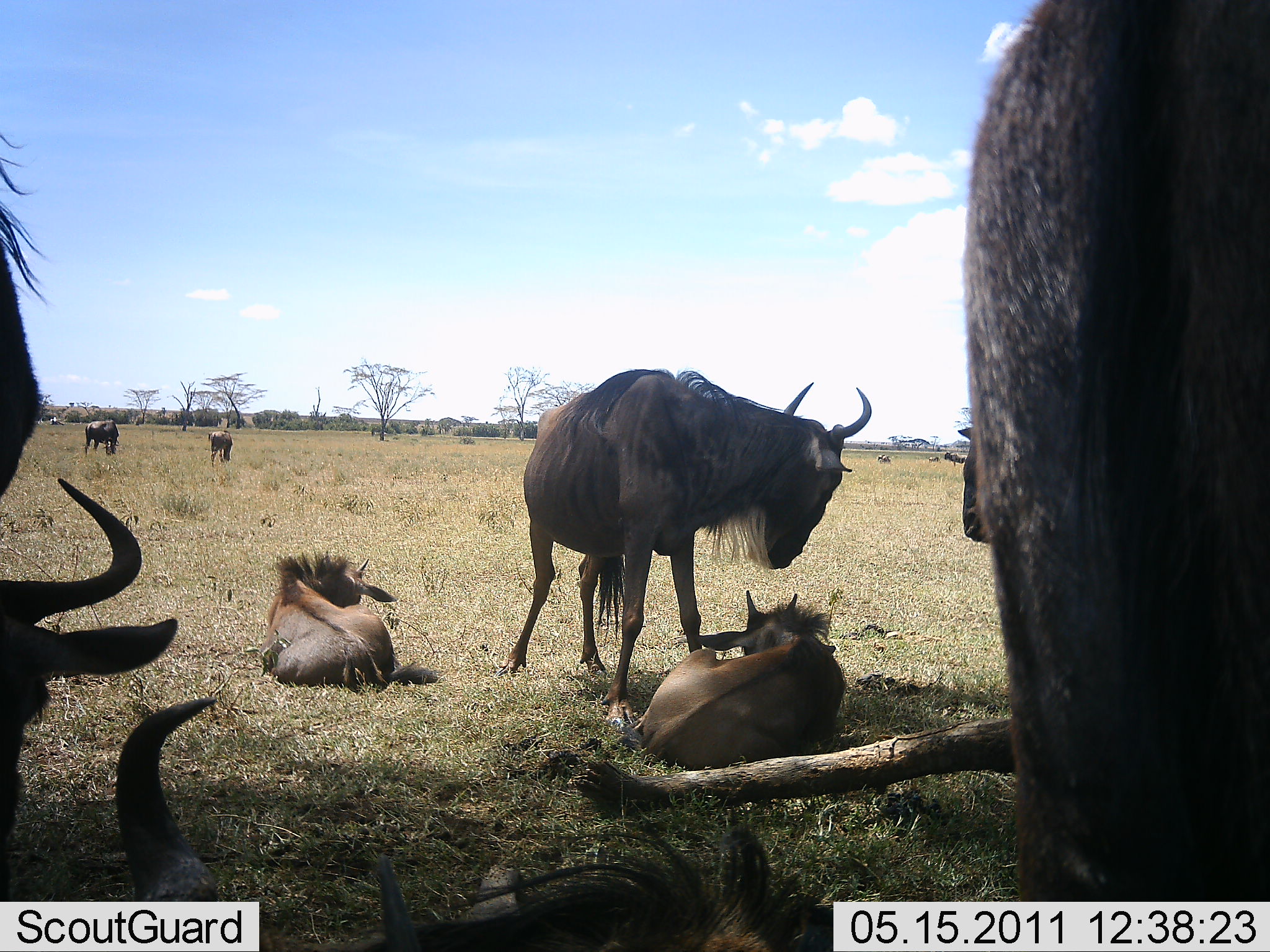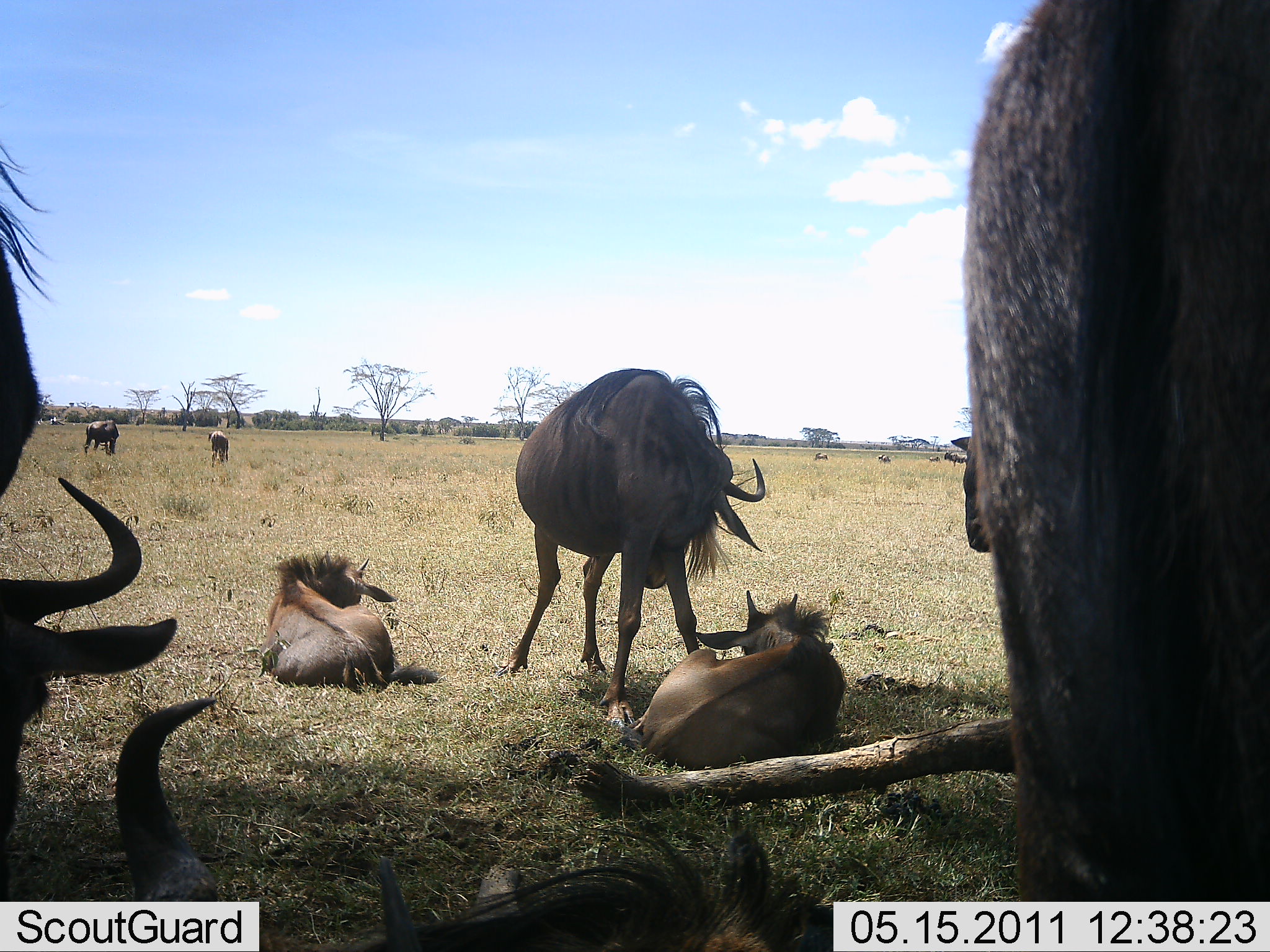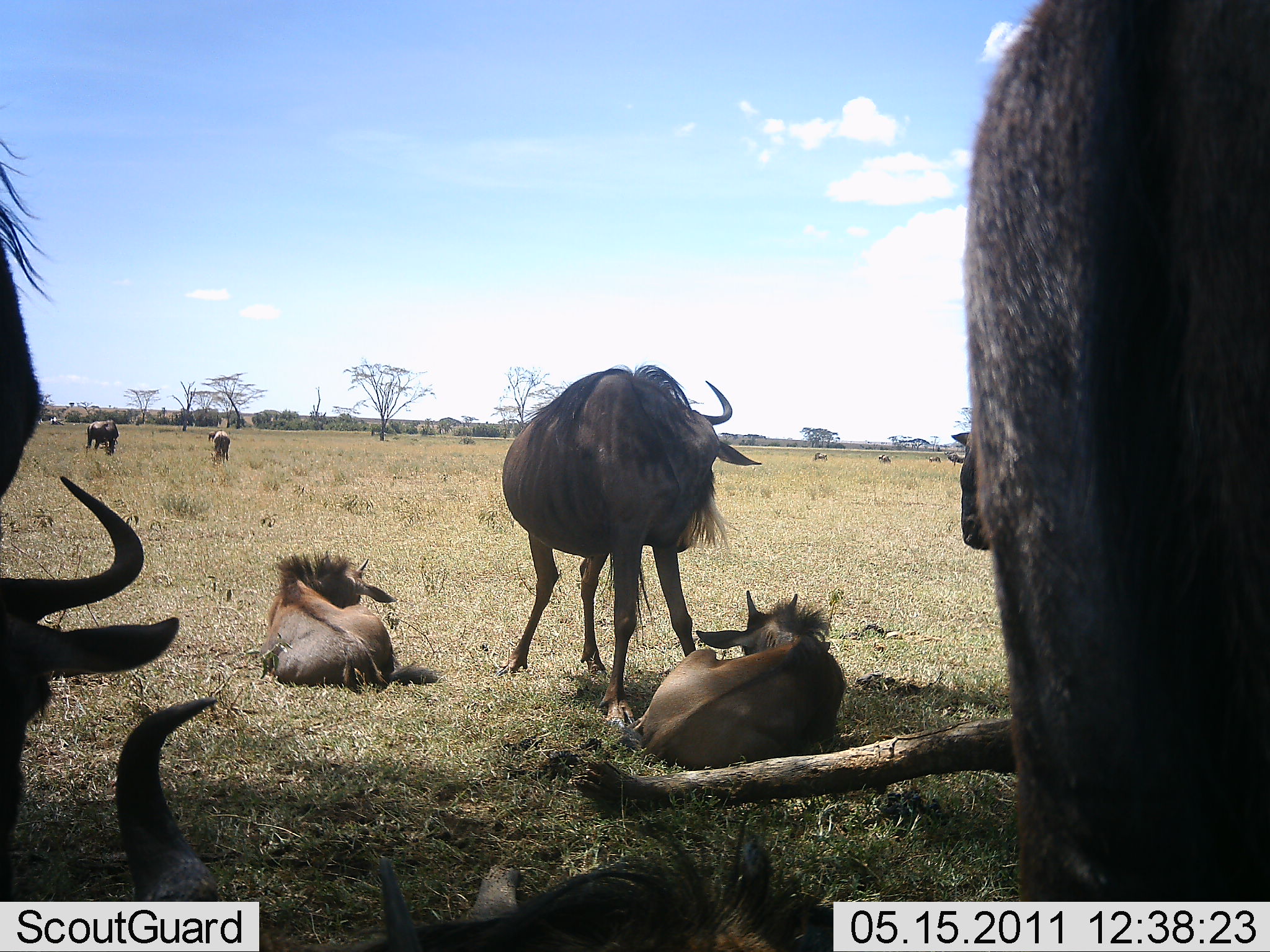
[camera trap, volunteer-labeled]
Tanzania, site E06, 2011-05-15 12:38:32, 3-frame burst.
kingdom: Animalia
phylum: Chordata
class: Mammalia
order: Artiodactyla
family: Bovidae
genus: Connochaetes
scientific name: Connochaetes taurinus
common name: blue wildebeest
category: wildebeest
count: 8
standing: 73%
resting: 91%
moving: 0%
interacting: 9%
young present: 64%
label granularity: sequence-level